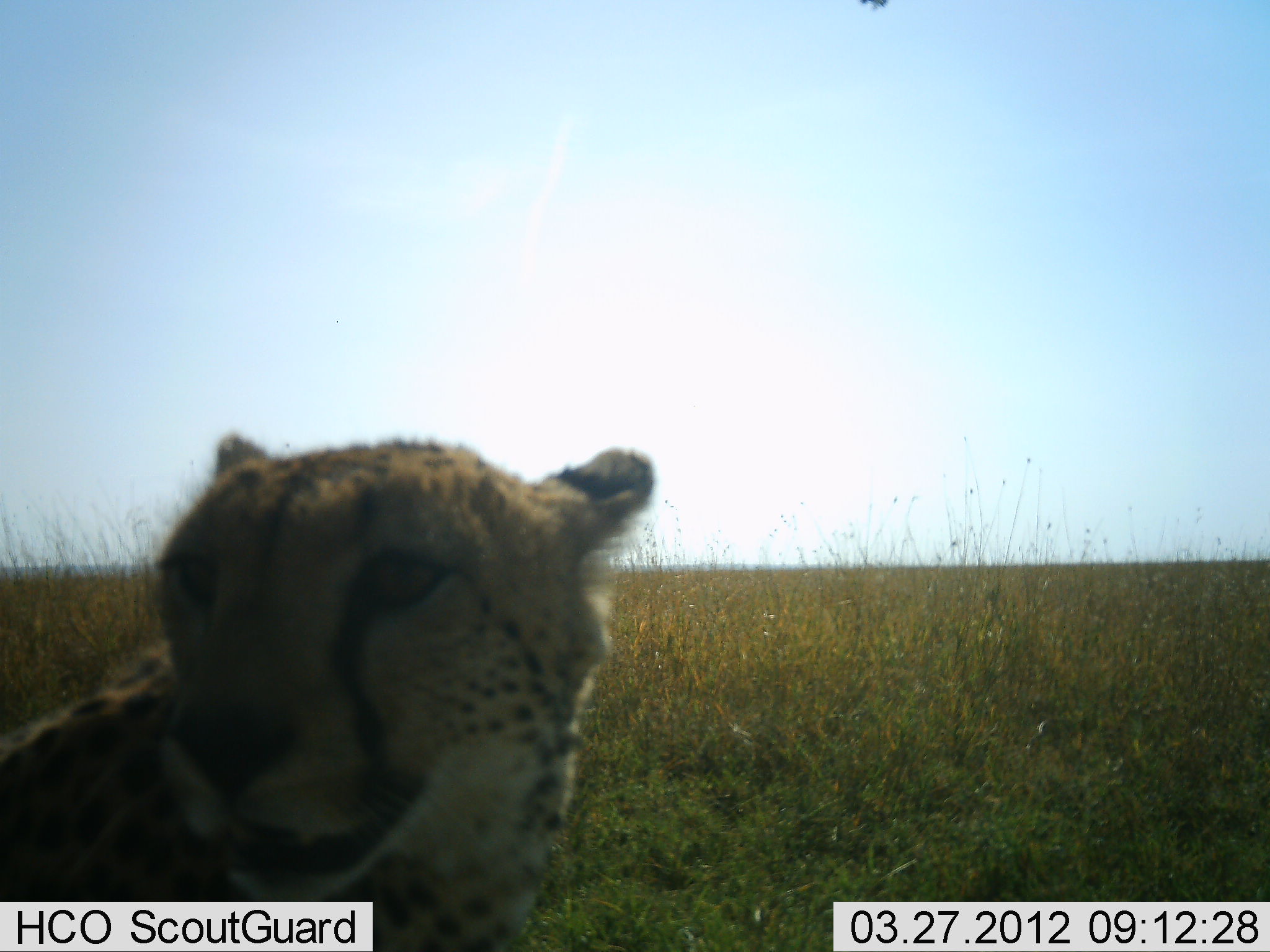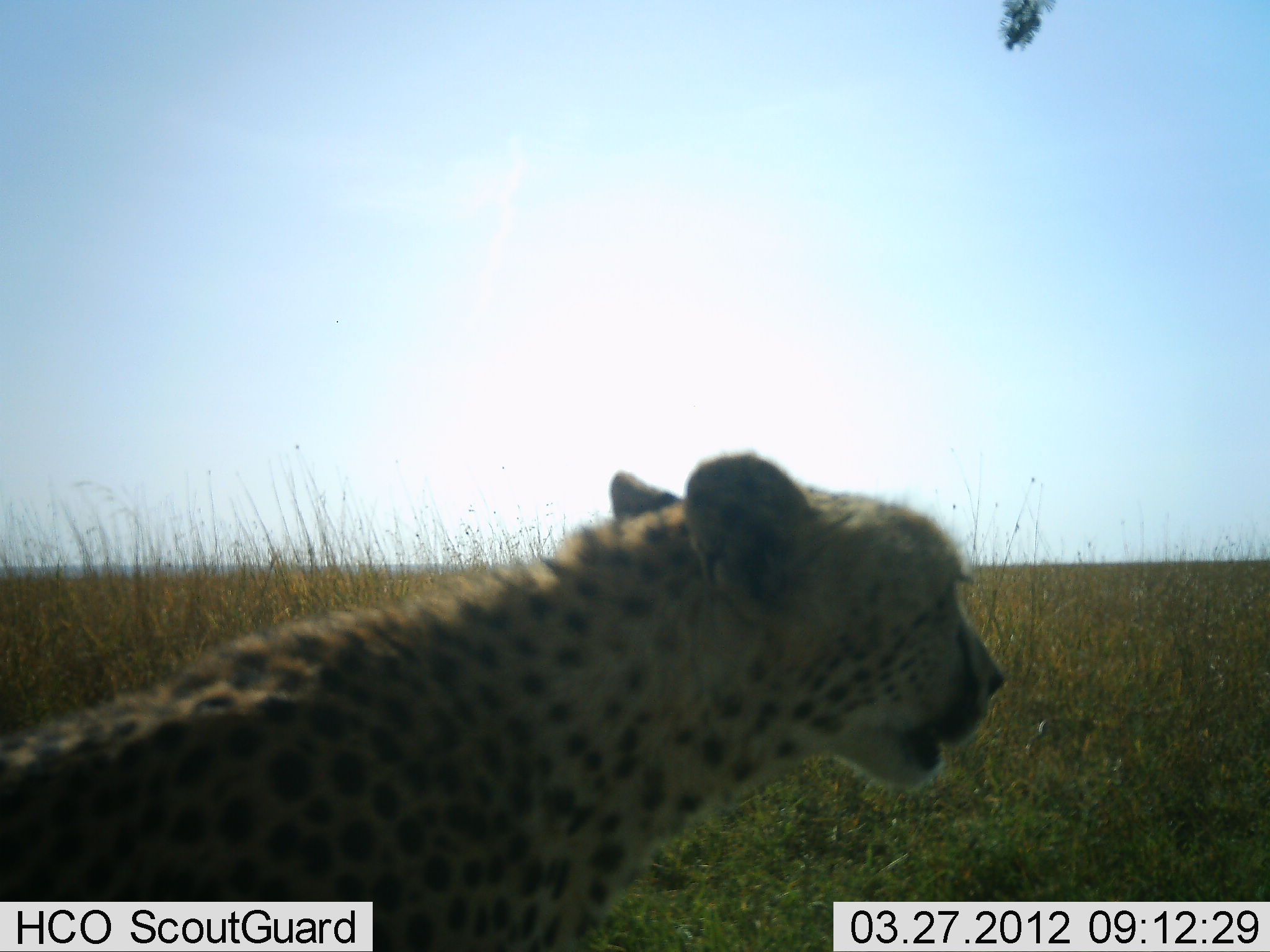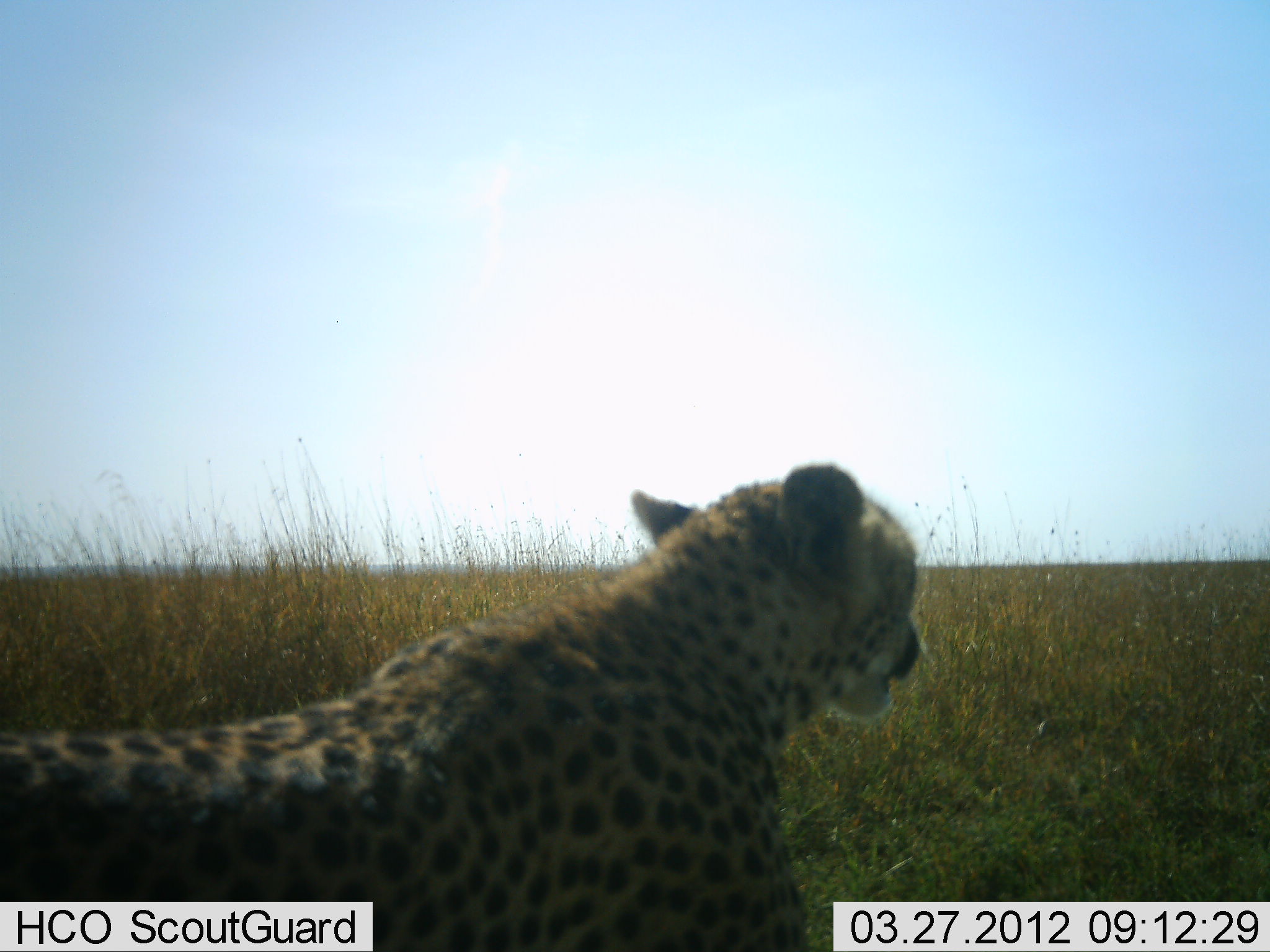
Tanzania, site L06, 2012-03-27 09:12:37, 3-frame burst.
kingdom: Animalia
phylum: Chordata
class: Mammalia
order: Carnivora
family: Felidae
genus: Acinonyx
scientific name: Acinonyx jubatus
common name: cheetah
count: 1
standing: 31%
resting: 12%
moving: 56%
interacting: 0%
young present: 0%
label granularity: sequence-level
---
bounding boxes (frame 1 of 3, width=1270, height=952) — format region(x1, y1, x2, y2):
animal: region(0, 431, 657, 950)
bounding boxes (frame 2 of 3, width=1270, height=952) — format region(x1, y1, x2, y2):
animal: region(2, 452, 1004, 952)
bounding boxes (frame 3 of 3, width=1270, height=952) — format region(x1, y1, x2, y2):
animal: region(1, 465, 925, 952)